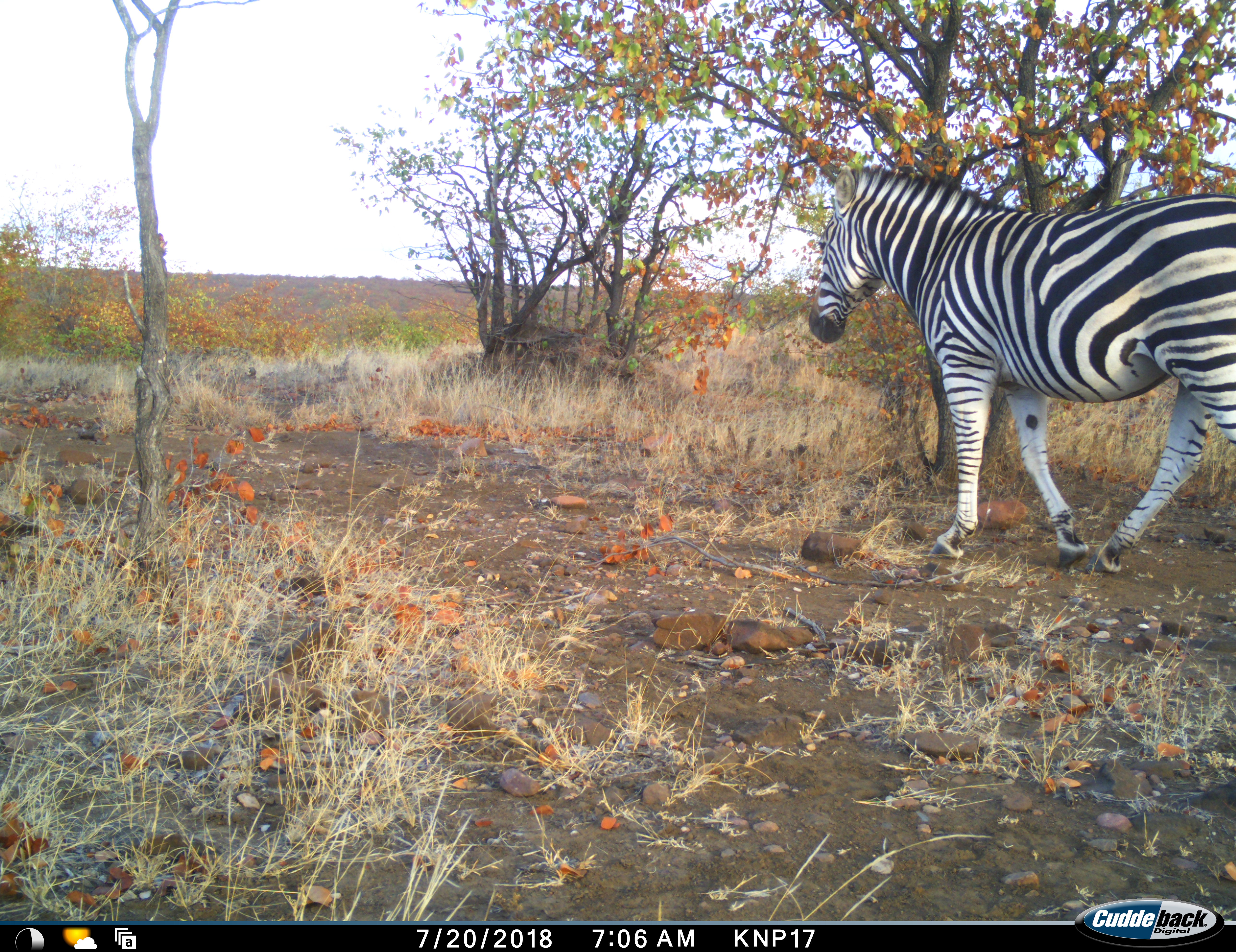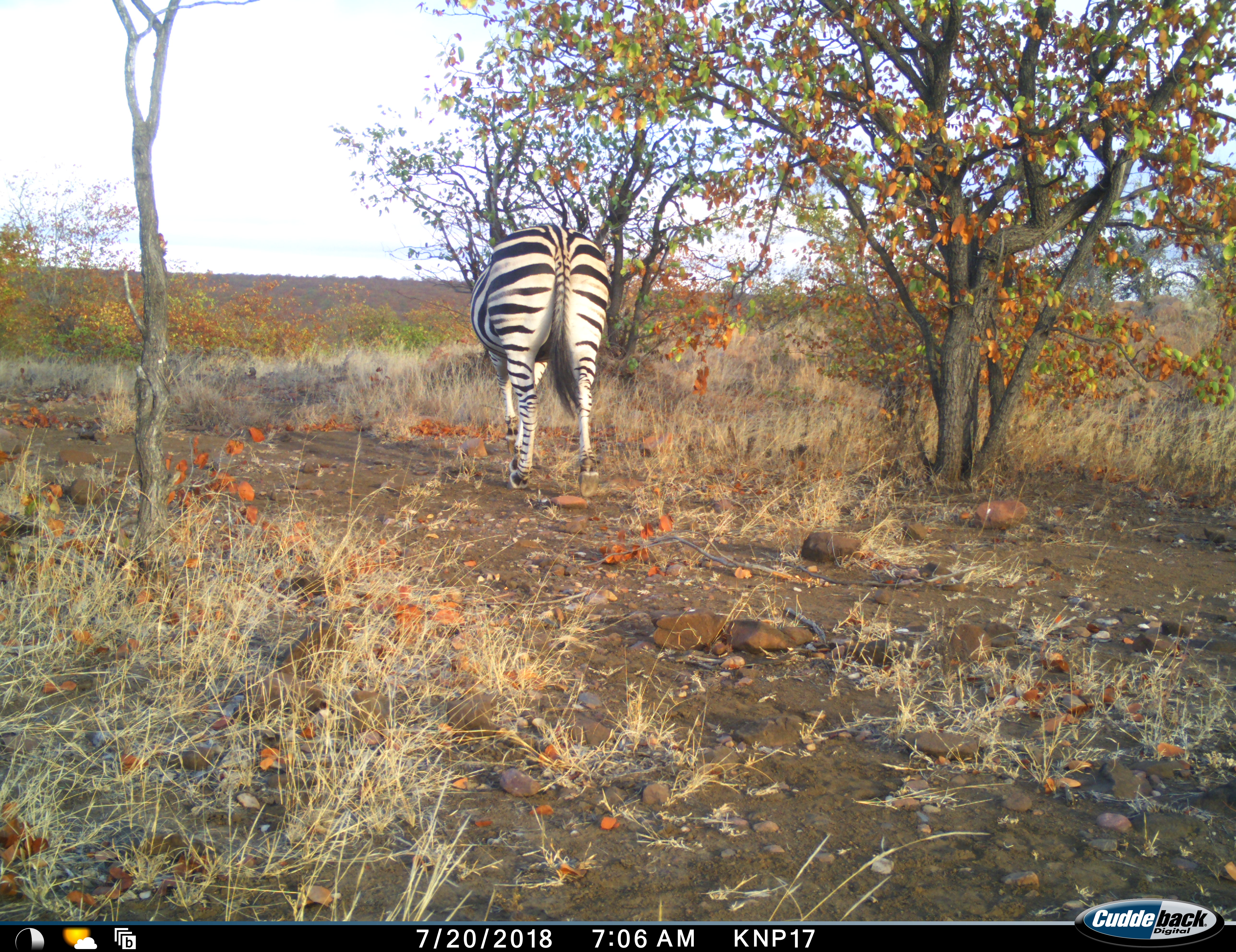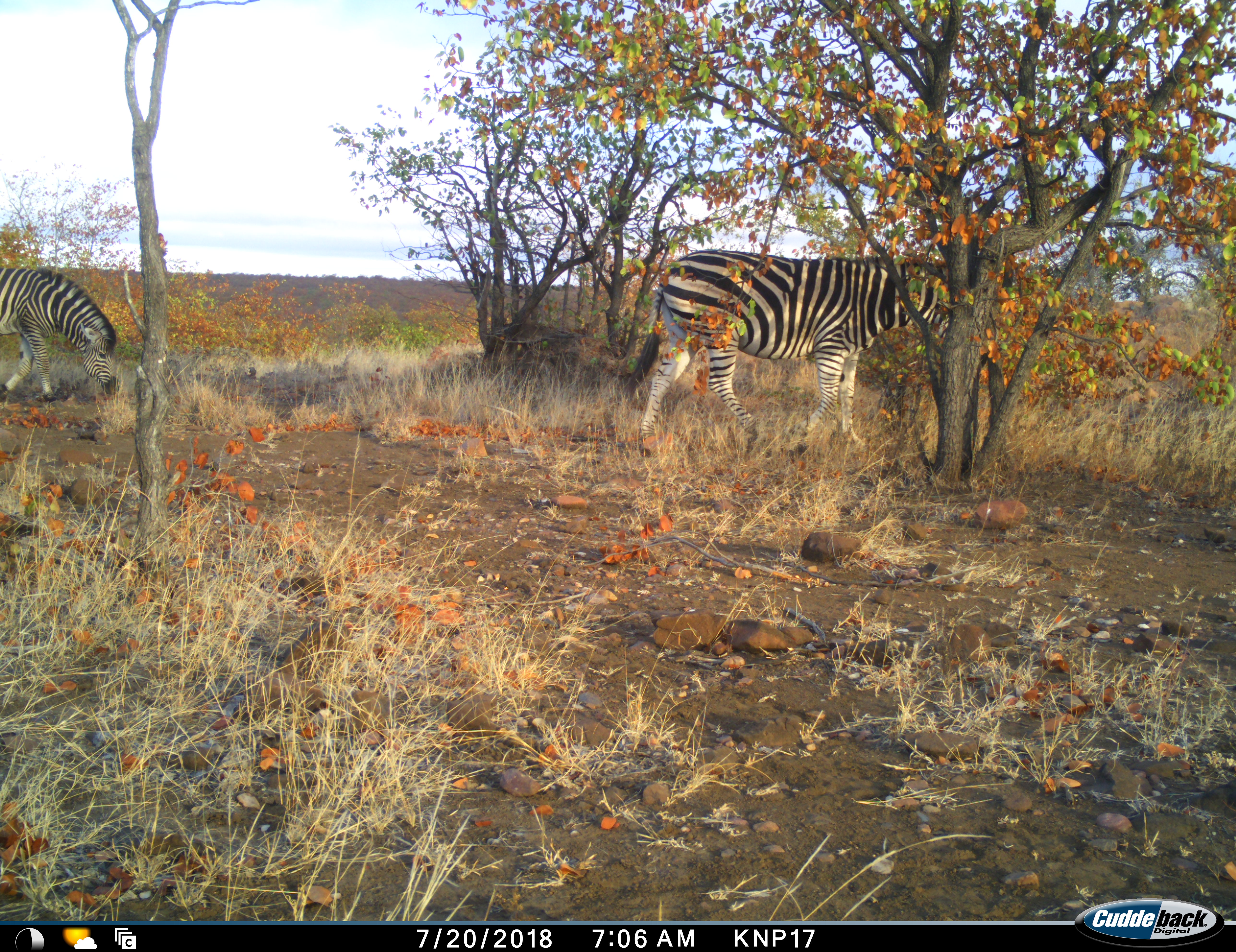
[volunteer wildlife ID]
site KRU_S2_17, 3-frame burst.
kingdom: Animalia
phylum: Chordata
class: Mammalia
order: Perissodactyla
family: Equidae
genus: Equus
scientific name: Equus quagga burchellii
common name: burchell's zebra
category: zebraburchells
Zebraburchells (burchell's zebra) (Equus quagga burchellii), count 2. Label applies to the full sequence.